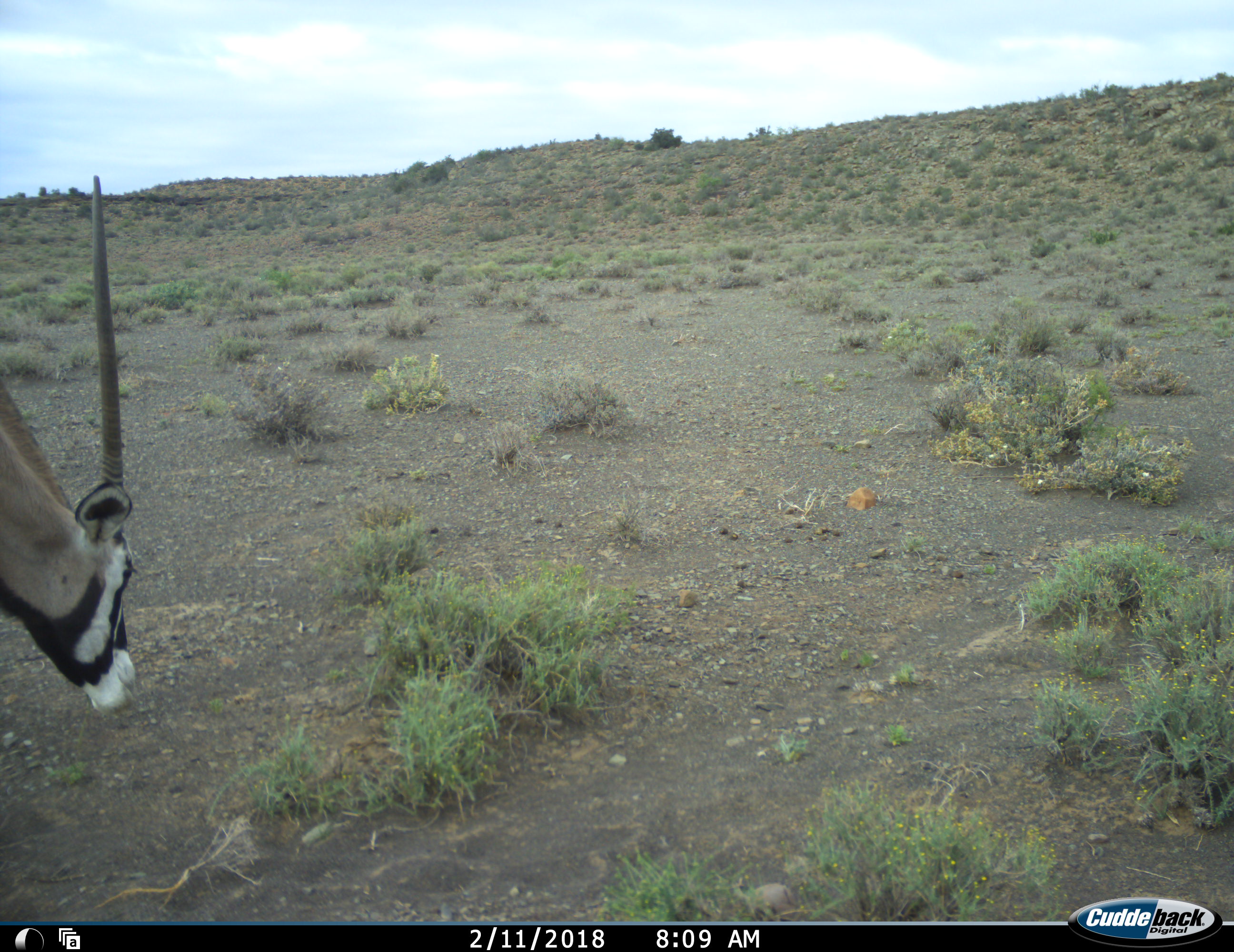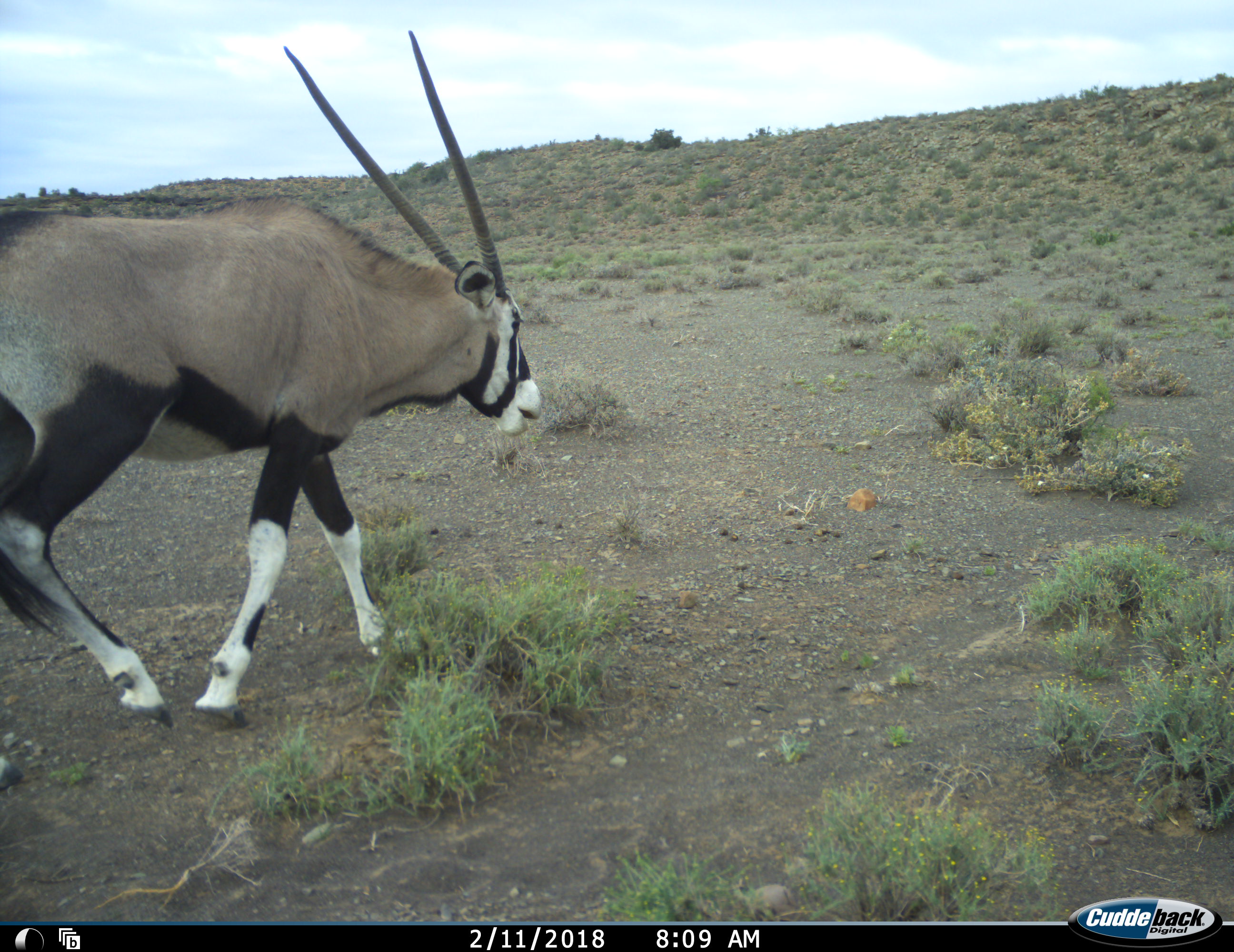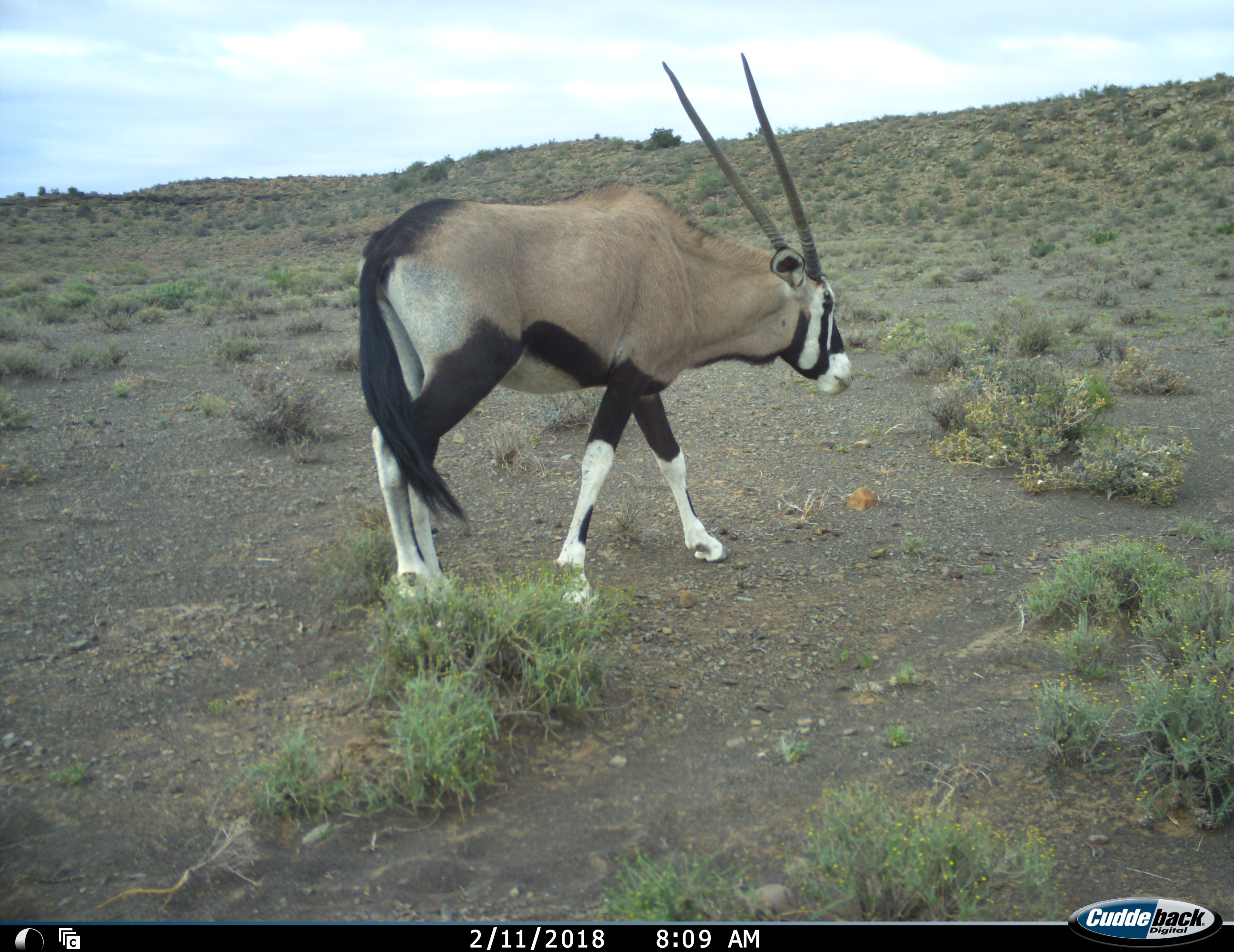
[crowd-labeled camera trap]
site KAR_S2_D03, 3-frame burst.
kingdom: Animalia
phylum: Chordata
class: Mammalia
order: Artiodactyla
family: Bovidae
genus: Oryx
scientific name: Oryx gazella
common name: gemsbok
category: oryx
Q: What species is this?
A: Oryx (gemsbok) (Oryx gazella).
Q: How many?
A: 1.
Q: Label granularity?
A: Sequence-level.